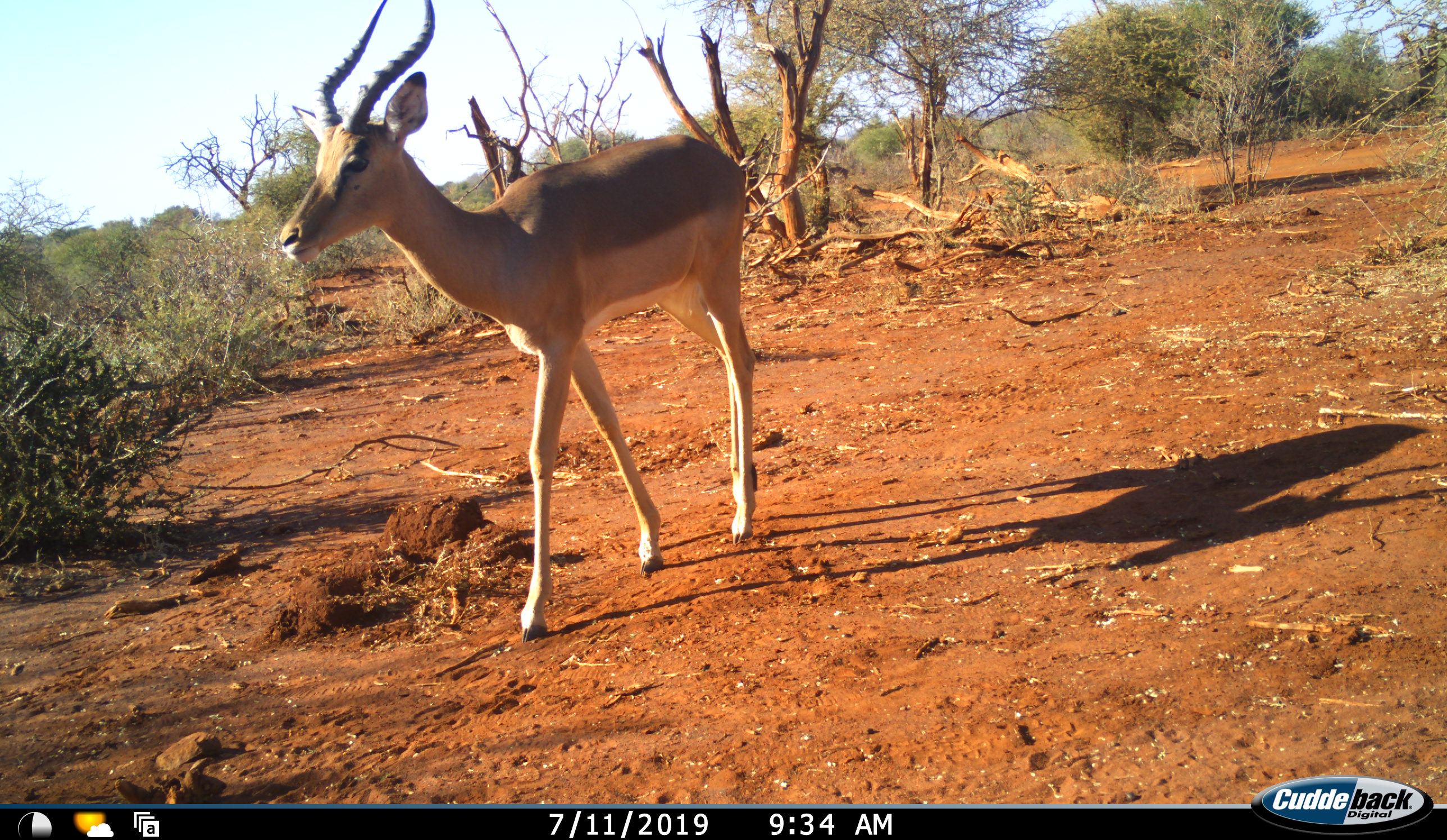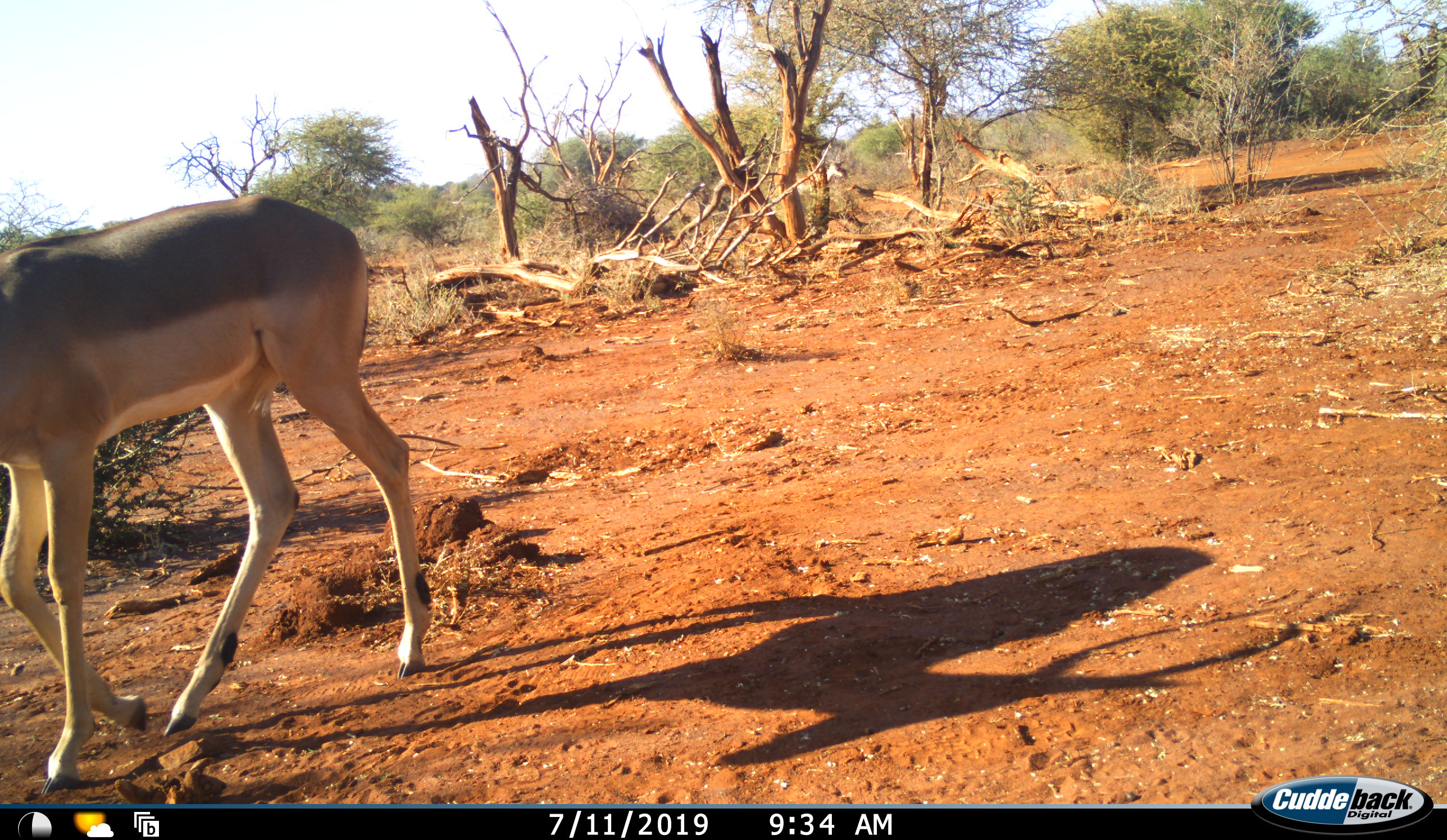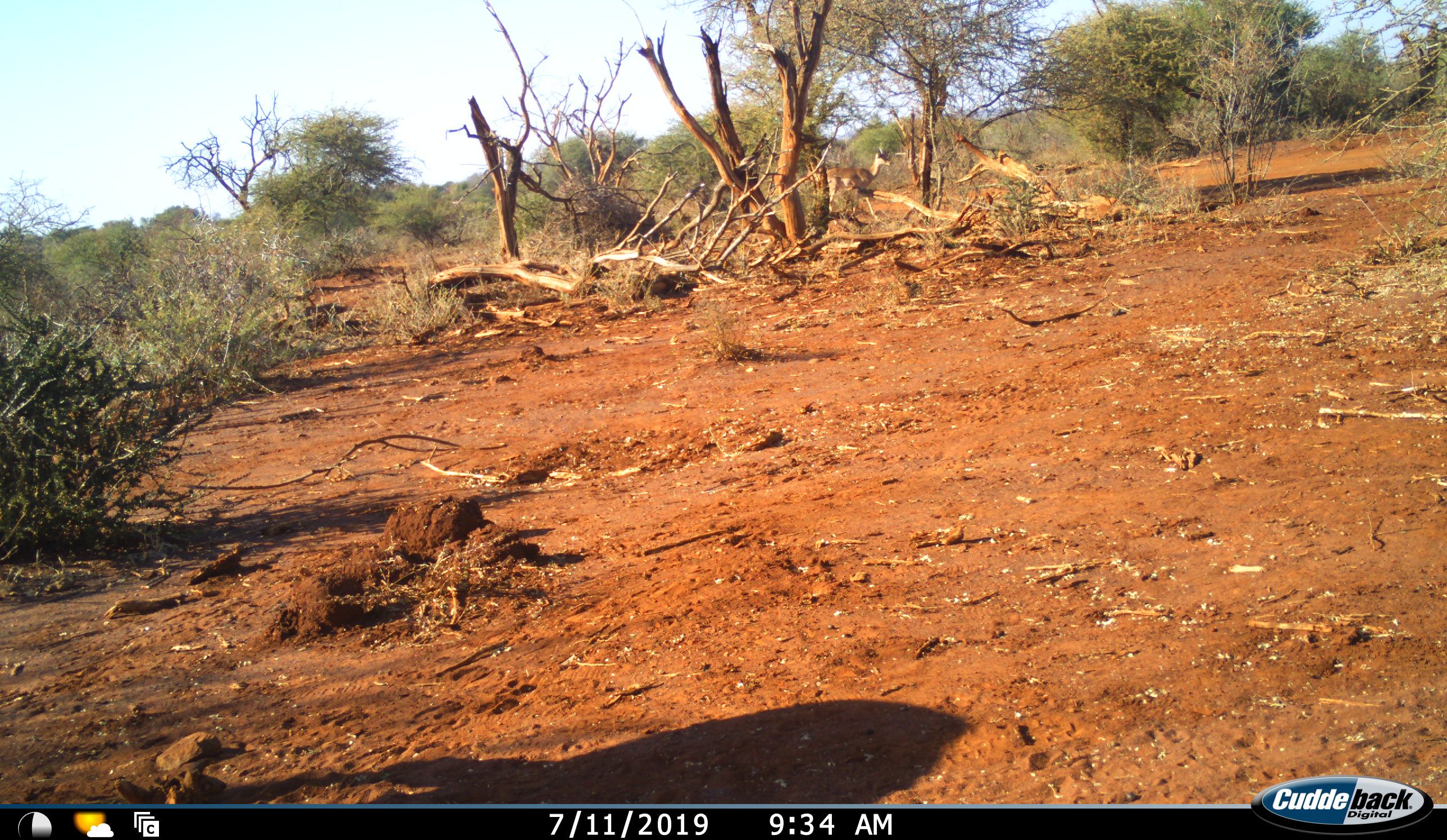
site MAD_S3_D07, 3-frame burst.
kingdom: Animalia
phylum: Chordata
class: Mammalia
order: Artiodactyla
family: Bovidae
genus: Aepyceros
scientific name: Aepyceros melampus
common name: impala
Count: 1.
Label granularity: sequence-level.